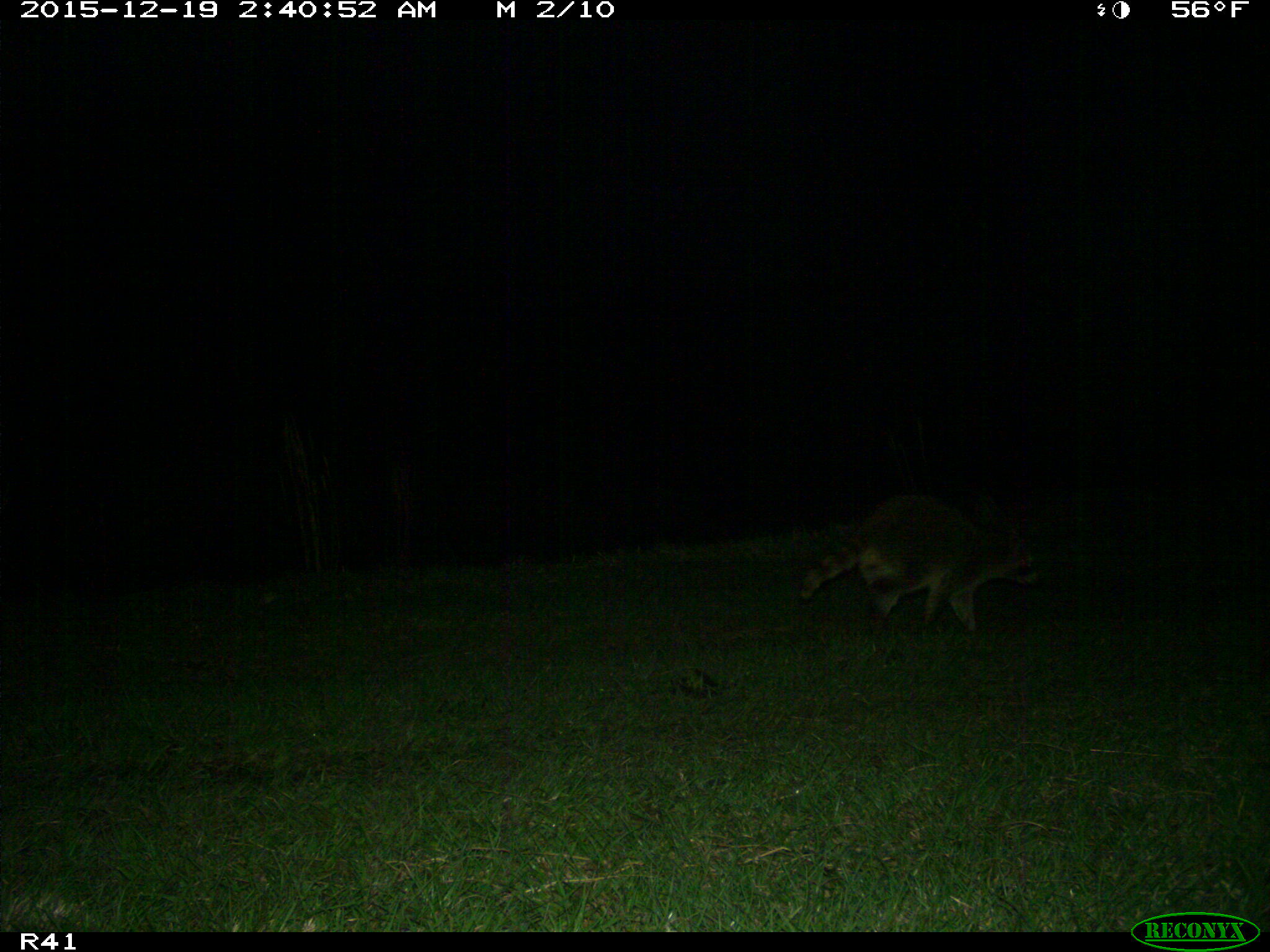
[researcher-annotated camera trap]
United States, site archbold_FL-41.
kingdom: Animalia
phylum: Chordata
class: Mammalia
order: Carnivora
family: Procyonidae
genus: Procyon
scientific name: Procyon lotor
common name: common raccoon